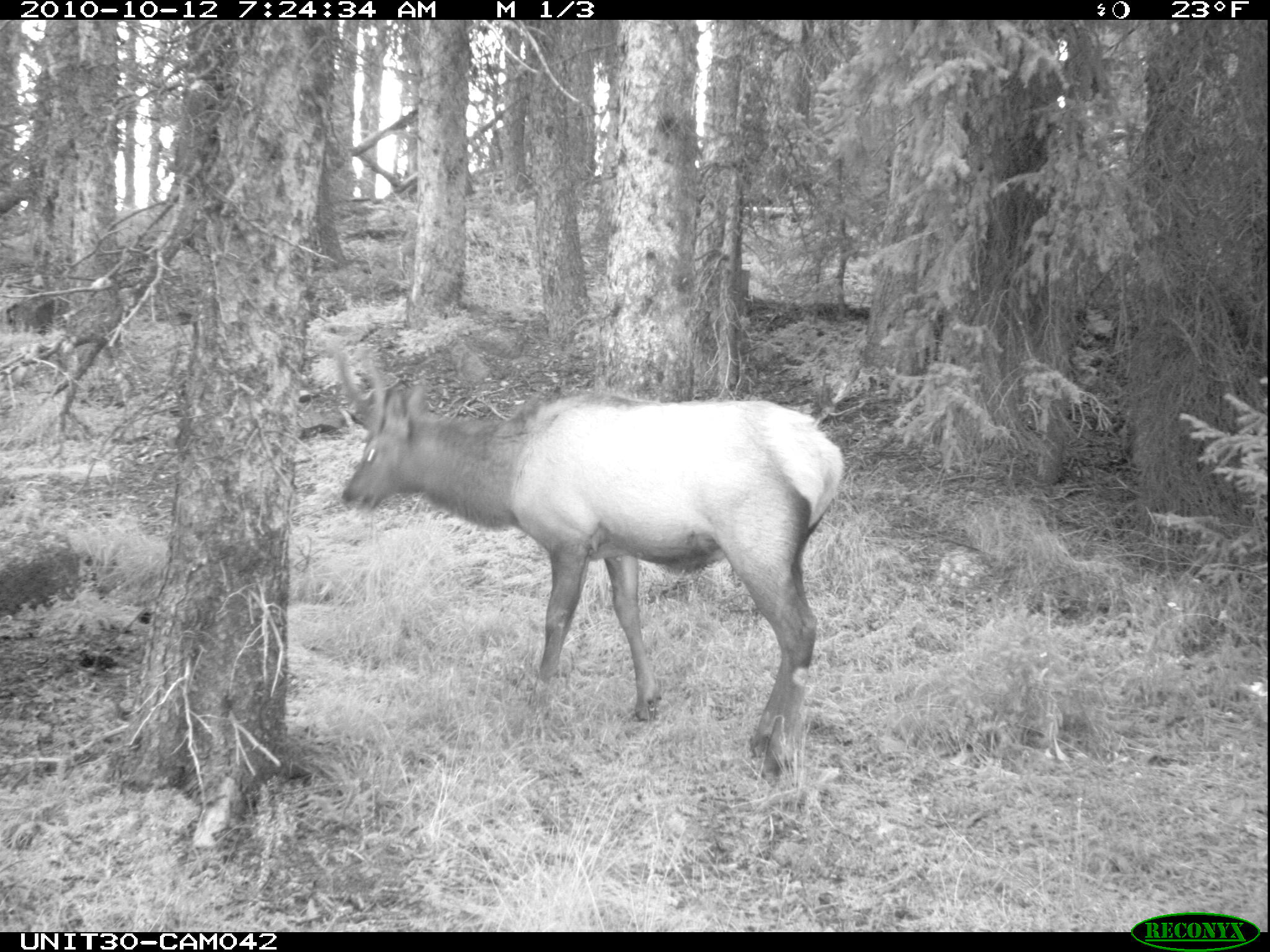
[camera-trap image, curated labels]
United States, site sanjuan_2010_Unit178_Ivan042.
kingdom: Animalia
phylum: Chordata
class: Mammalia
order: Artiodactyla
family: Cervidae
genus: Cervus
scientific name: Cervus elaphus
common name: red deer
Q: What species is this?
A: Cervus elaphus (red deer).